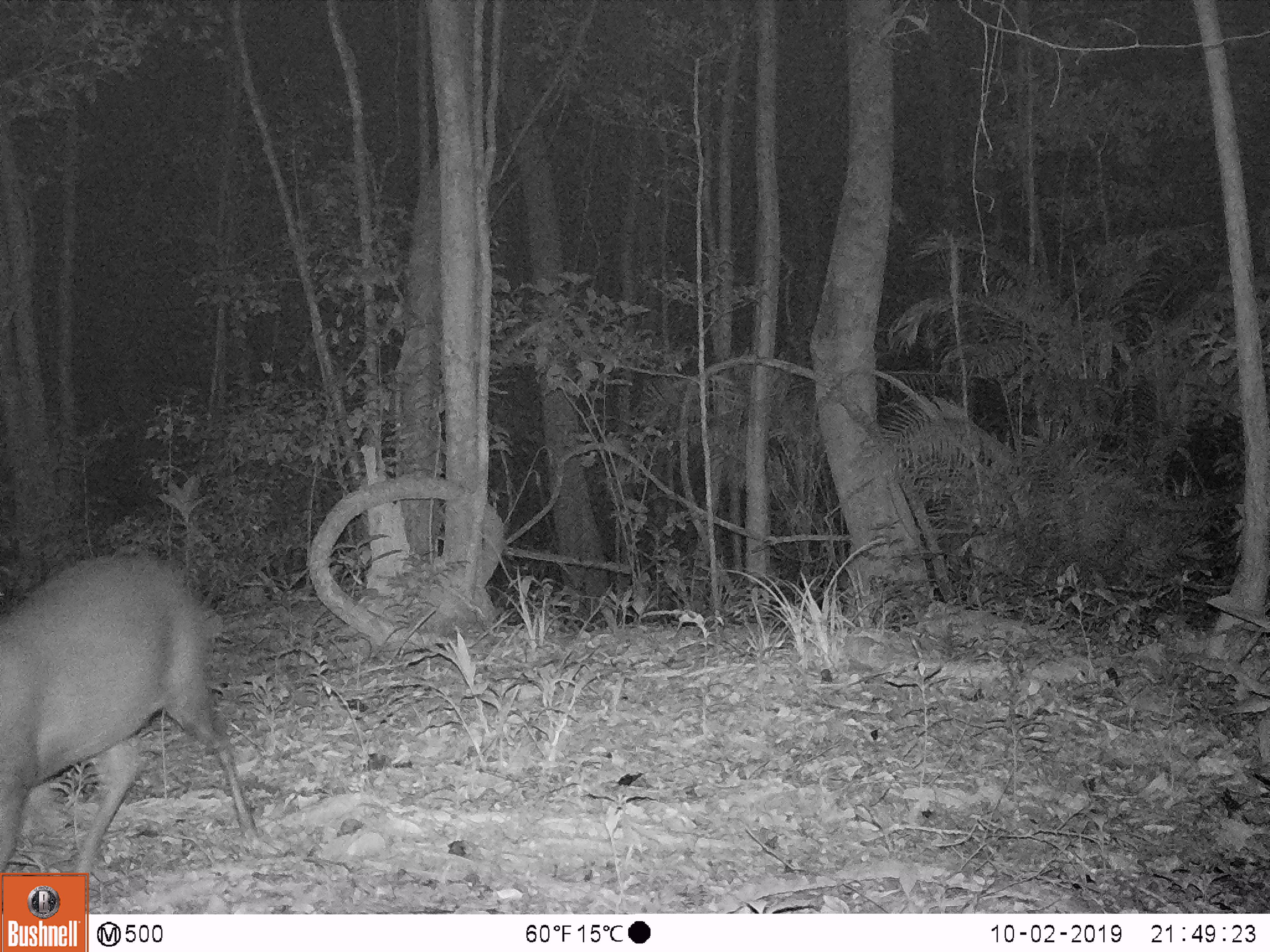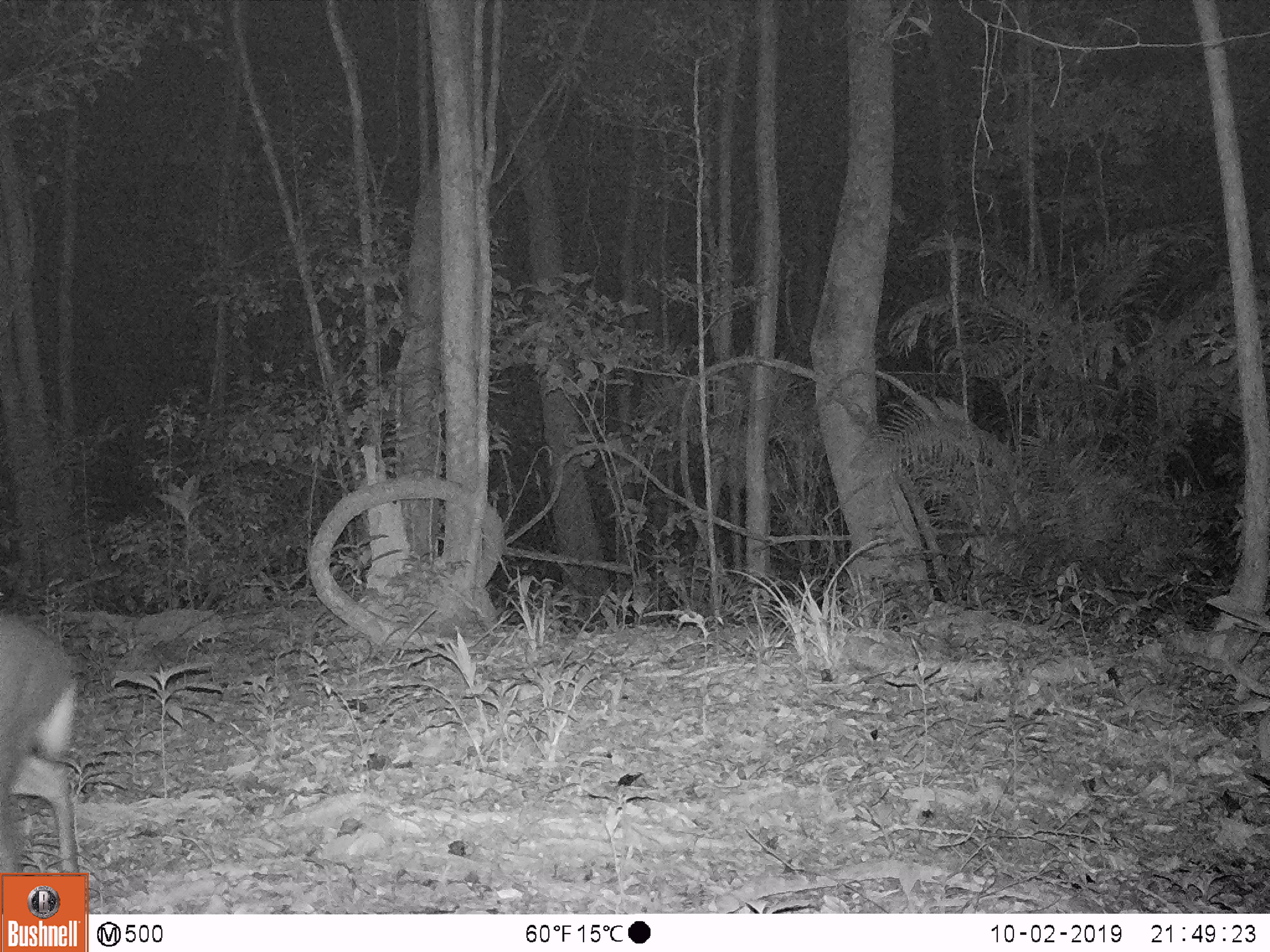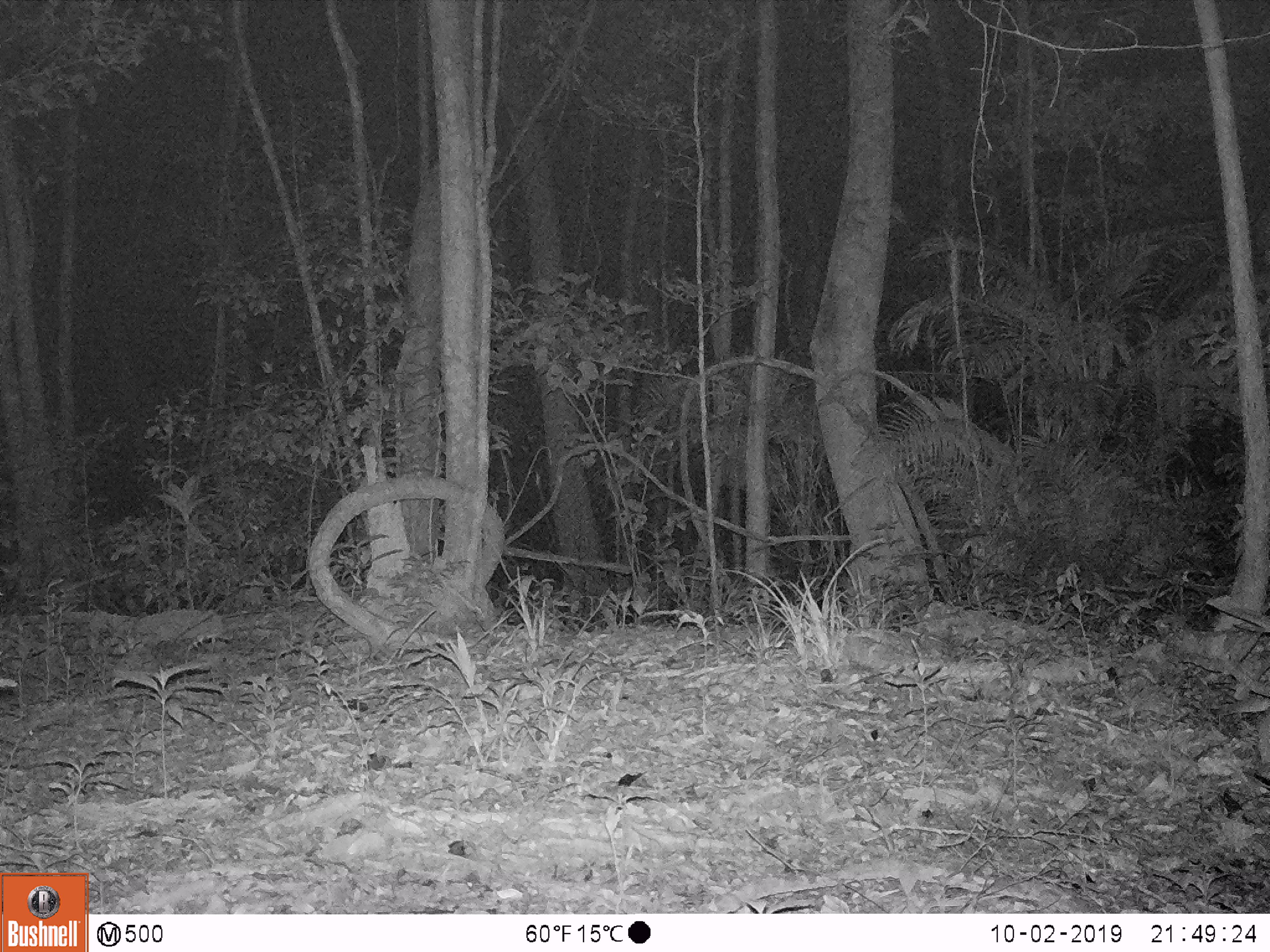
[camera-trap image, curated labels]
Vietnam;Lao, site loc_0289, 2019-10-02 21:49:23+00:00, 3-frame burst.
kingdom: Animalia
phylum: Chordata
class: Mammalia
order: Artiodactyla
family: Cervidae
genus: Muntiacus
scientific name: Muntiacus rooseveltorum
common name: roosevelt's muntjac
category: roosevelts muntjac group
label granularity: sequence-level